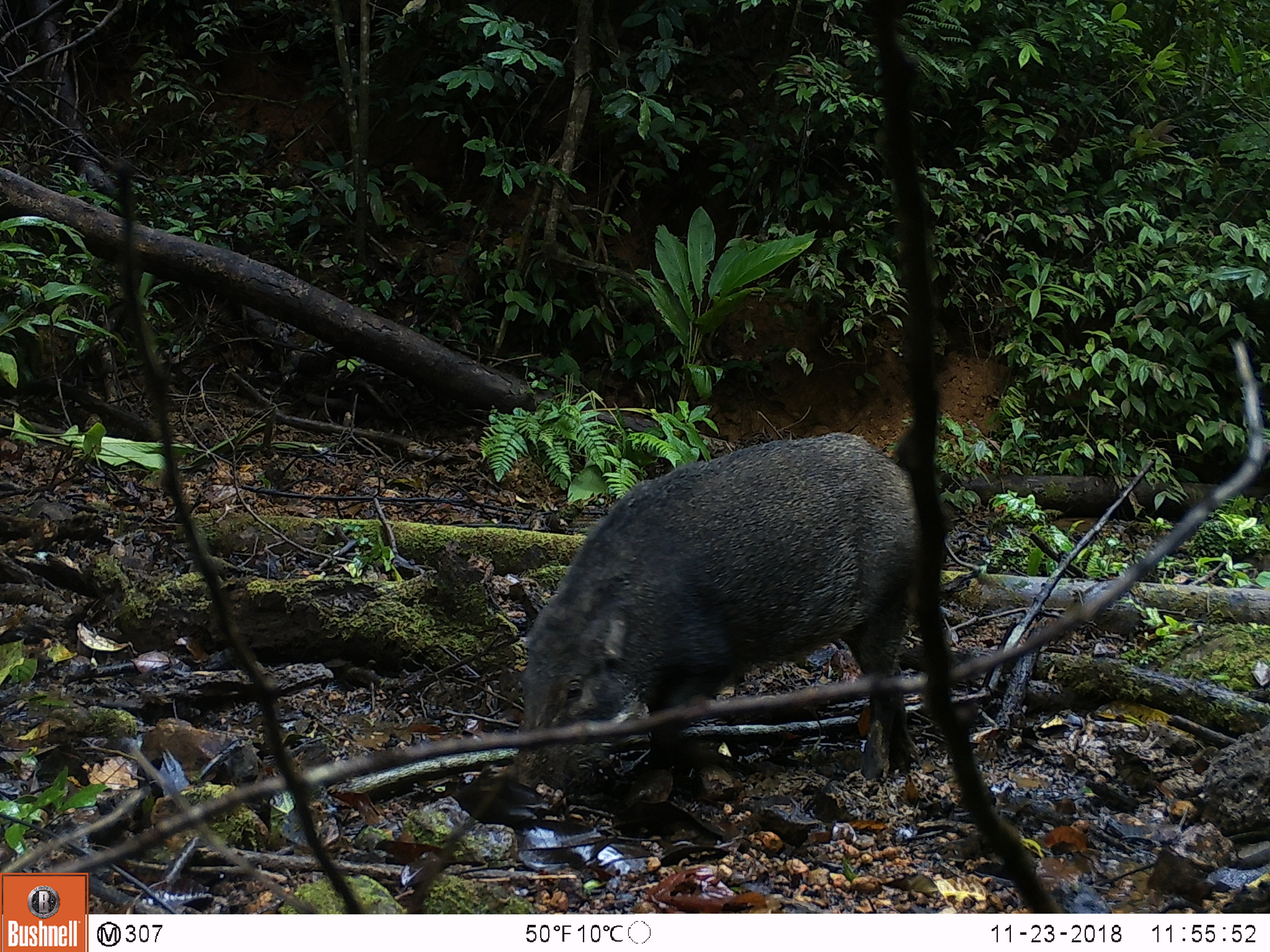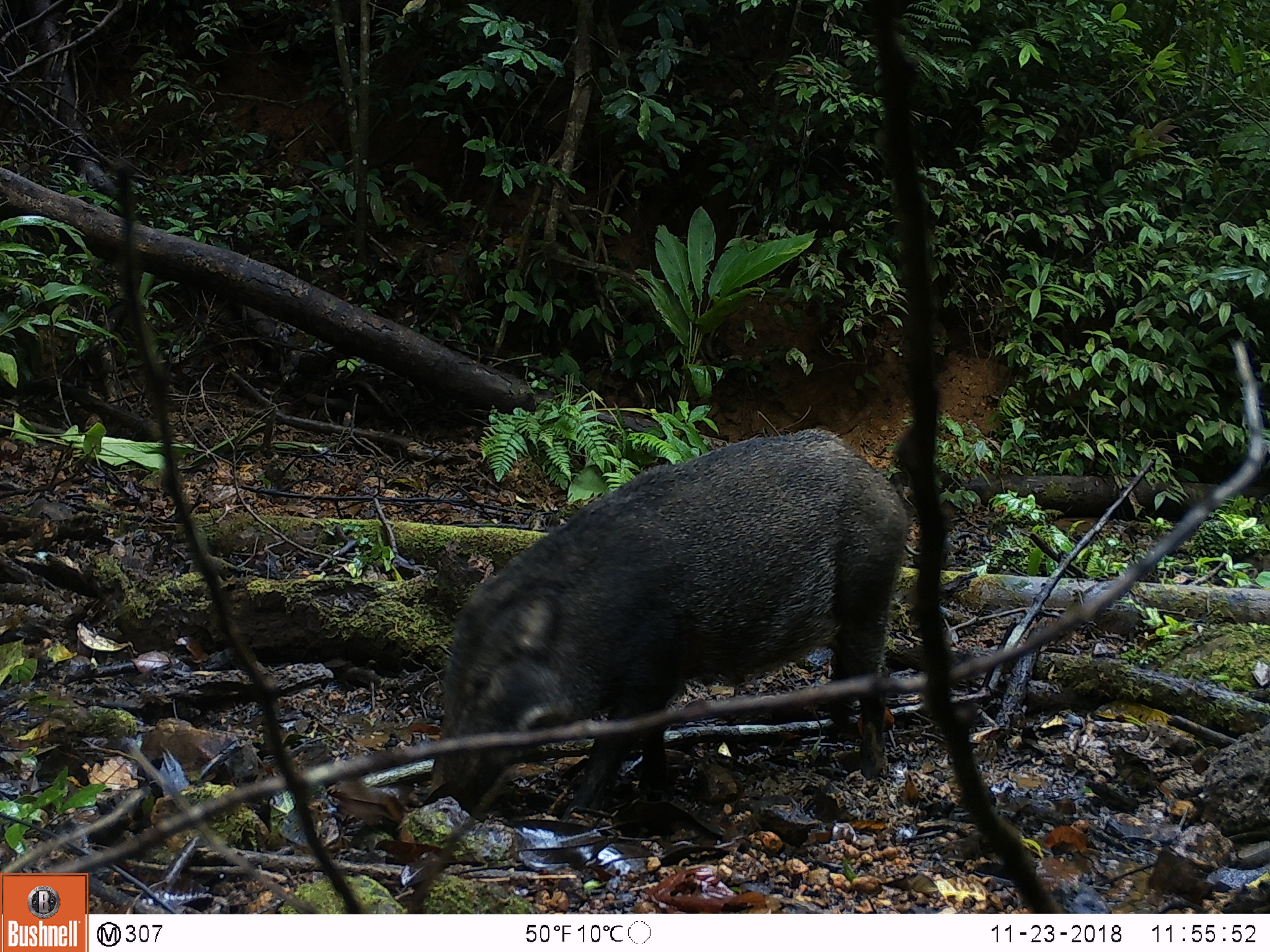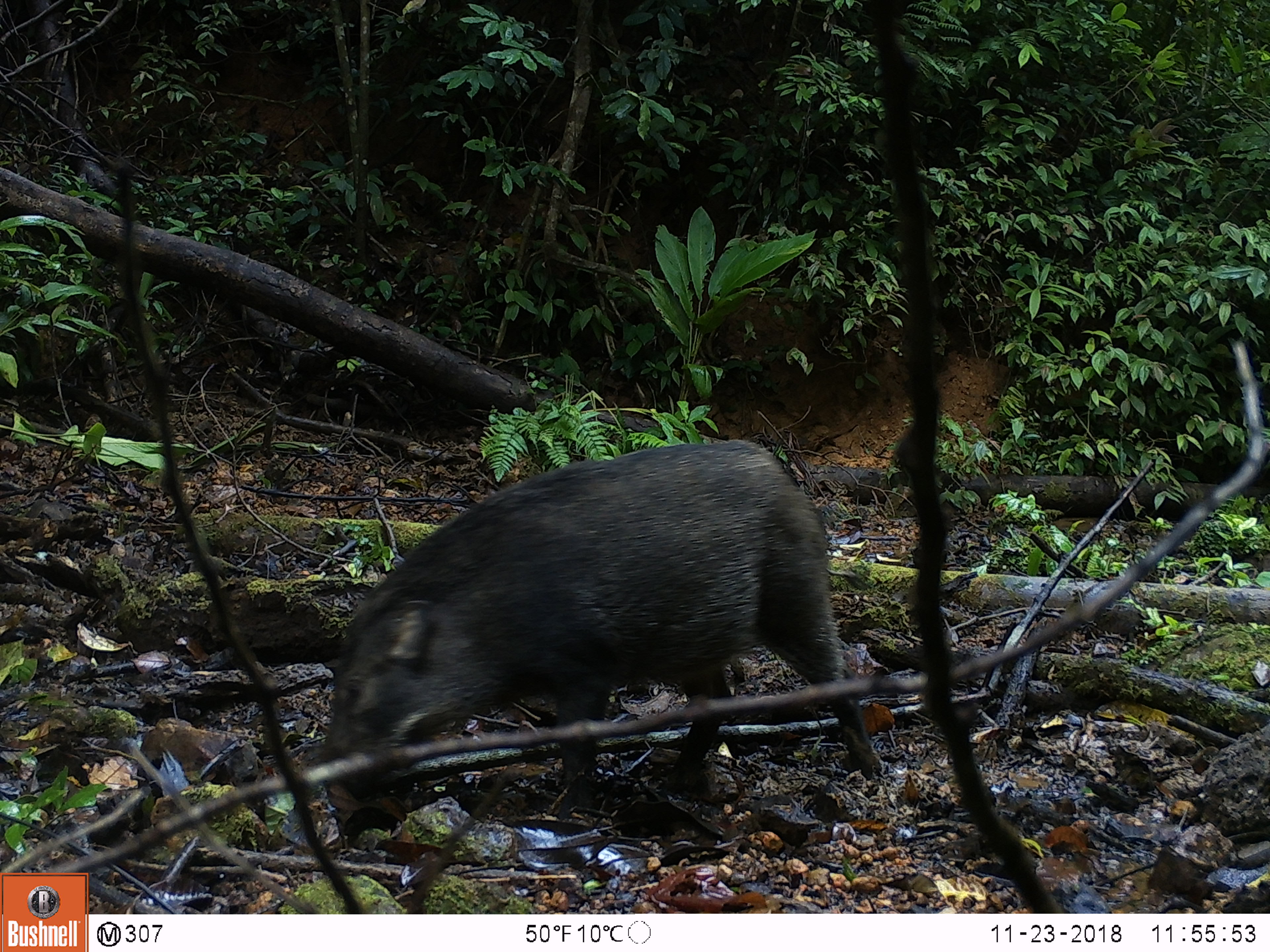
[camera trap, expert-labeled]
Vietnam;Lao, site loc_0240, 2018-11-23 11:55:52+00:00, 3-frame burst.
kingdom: Animalia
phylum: Chordata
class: Mammalia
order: Artiodactyla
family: Suidae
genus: Sus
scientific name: Sus scrofa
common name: eurasian wild pig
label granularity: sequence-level